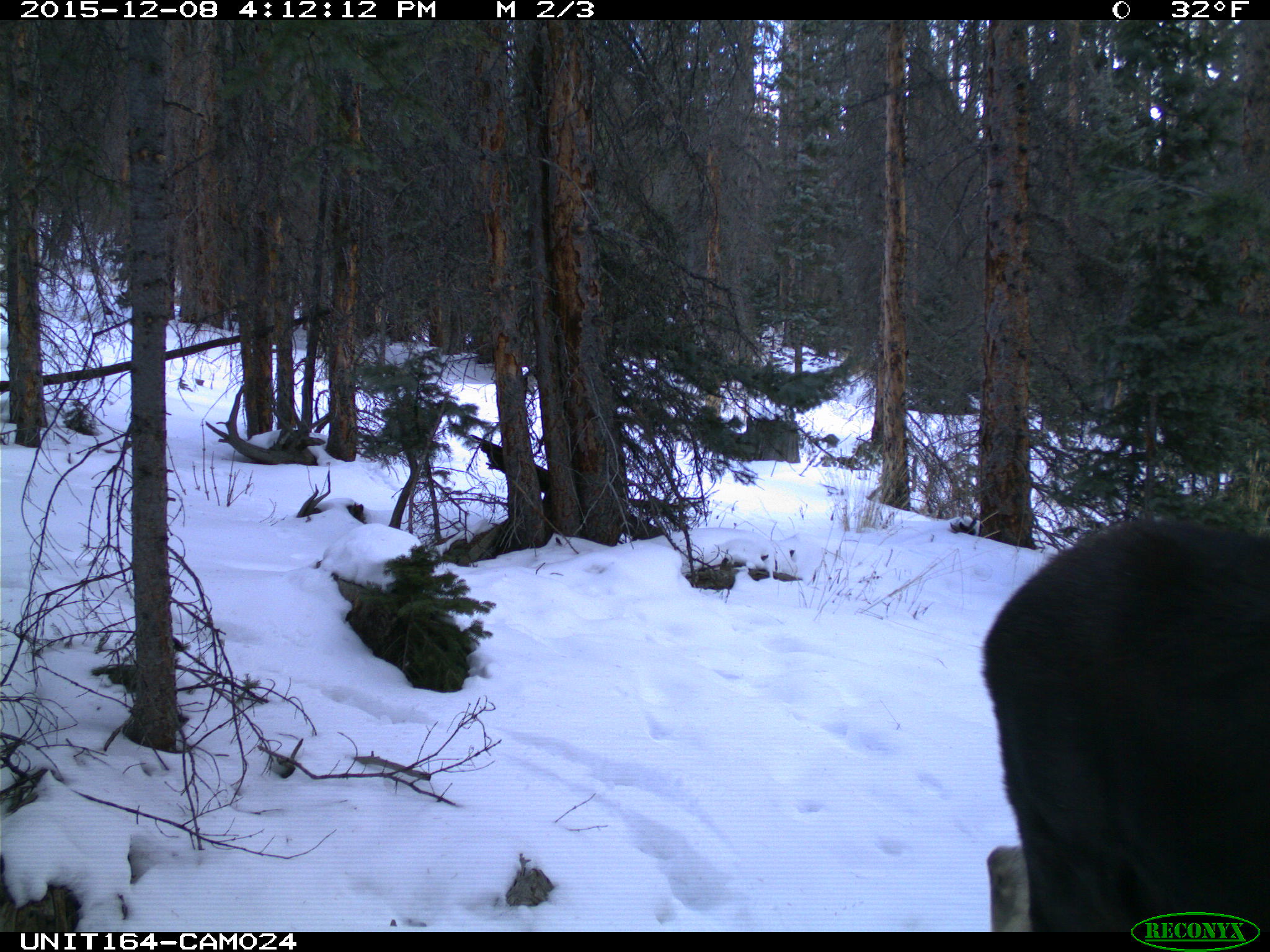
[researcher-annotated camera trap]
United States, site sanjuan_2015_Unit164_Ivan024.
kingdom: Animalia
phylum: Chordata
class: Mammalia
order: Artiodactyla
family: Cervidae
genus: Alces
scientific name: Alces alces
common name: moose